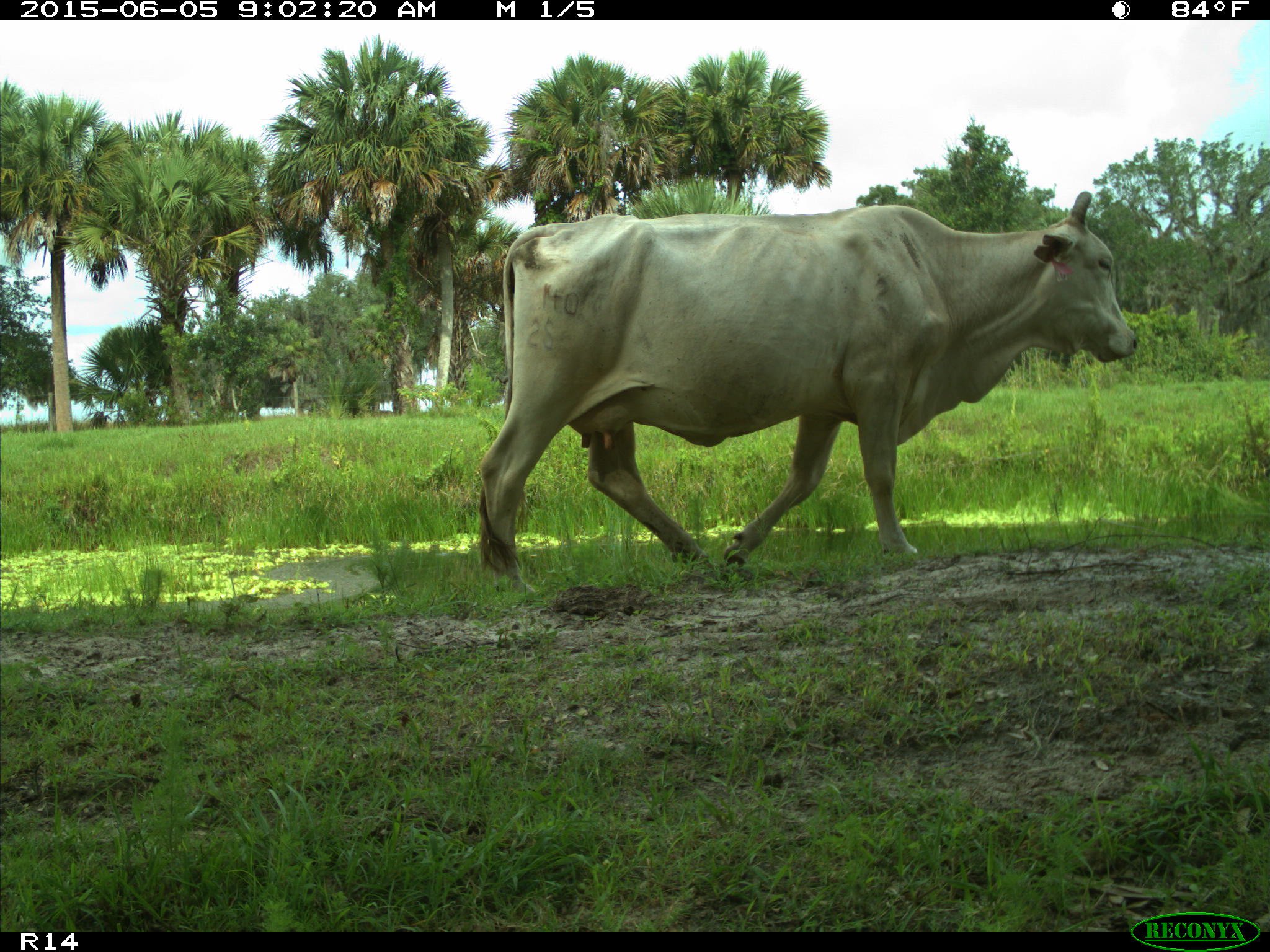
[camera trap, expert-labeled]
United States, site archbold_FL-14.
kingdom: Animalia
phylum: Chordata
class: Mammalia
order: Artiodactyla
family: Bovidae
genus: Bos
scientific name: Bos taurus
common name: domestic cow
Bos taurus (domestic cow).